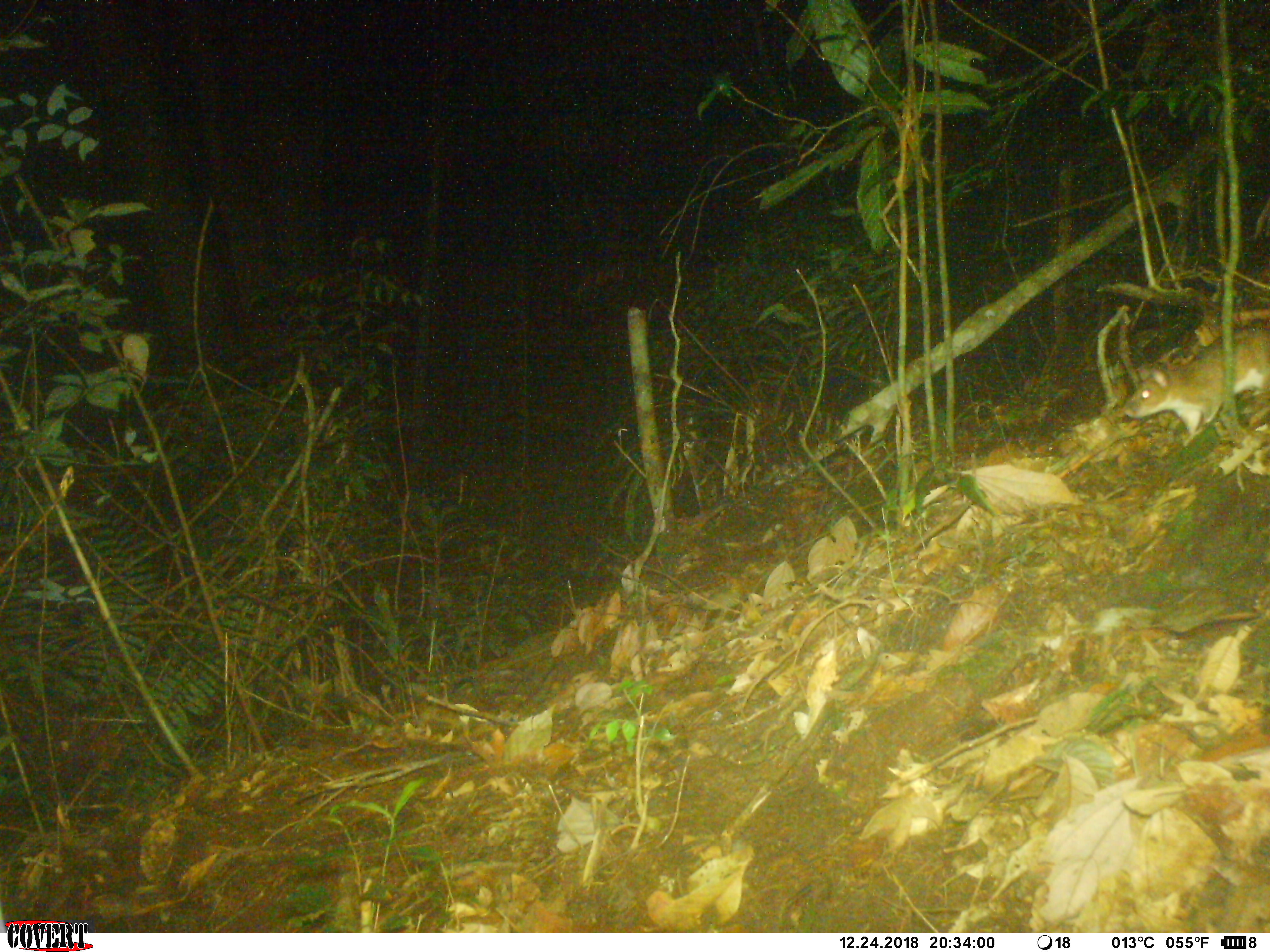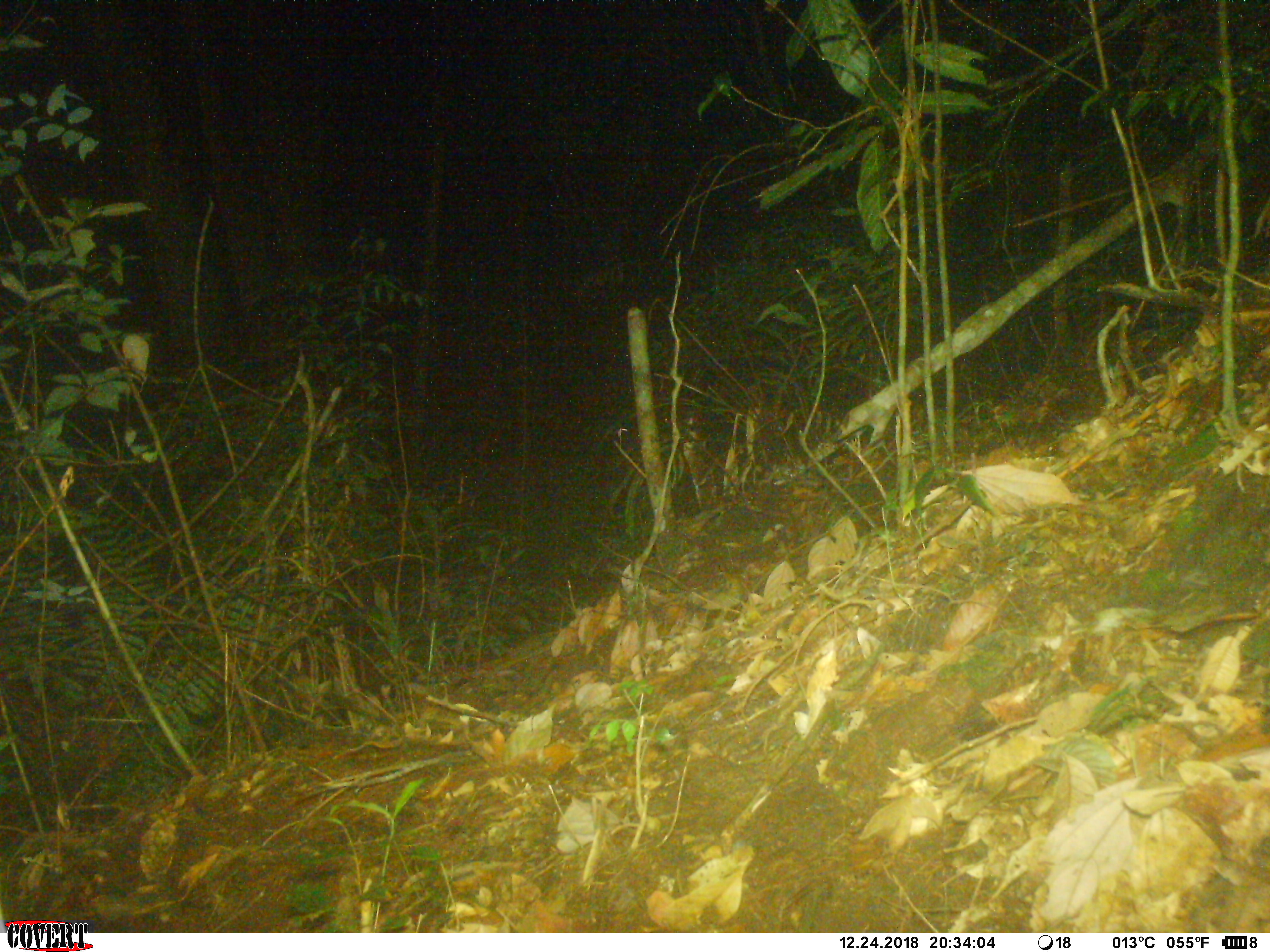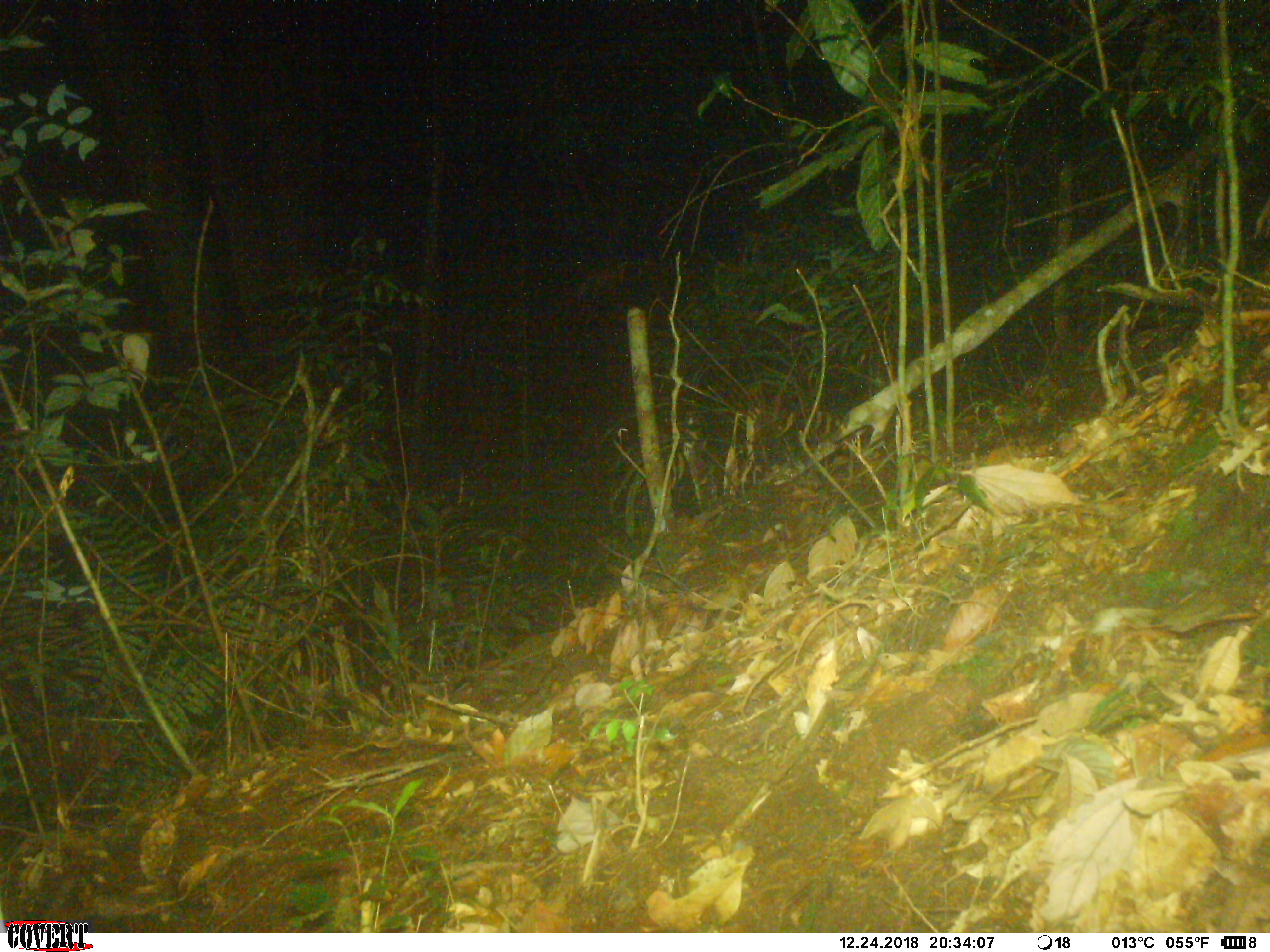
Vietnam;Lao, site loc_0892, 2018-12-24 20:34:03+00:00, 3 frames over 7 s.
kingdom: Animalia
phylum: Chordata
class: Mammalia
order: Rodentia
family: Muridae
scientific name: Muridae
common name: old-world mice and rats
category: unidentified murid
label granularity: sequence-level